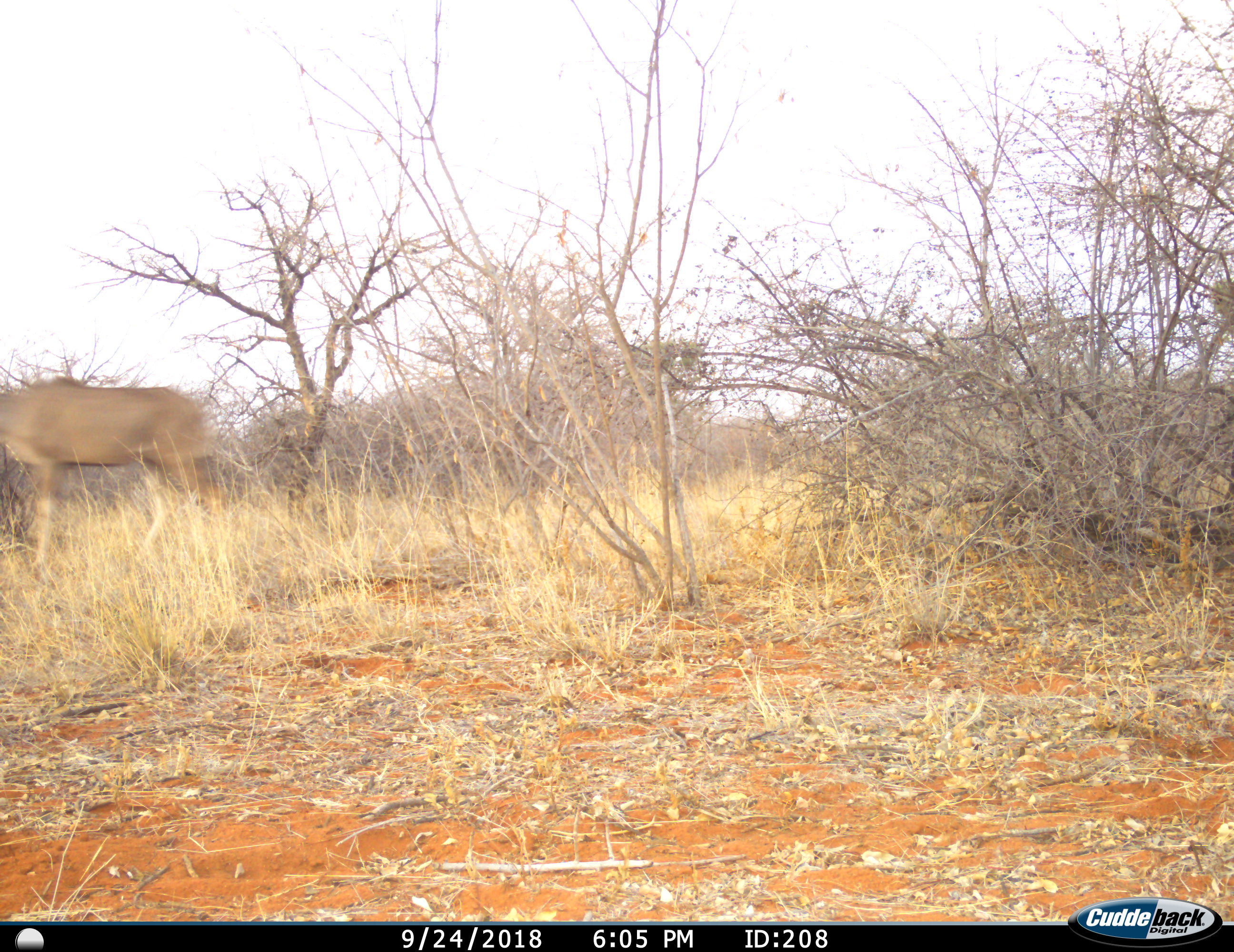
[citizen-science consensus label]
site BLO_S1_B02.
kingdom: Animalia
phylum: Chordata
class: Mammalia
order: Artiodactyla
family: Bovidae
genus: Tragelaphus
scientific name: Tragelaphus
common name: kudu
Kudu (Tragelaphus), count 1. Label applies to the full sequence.